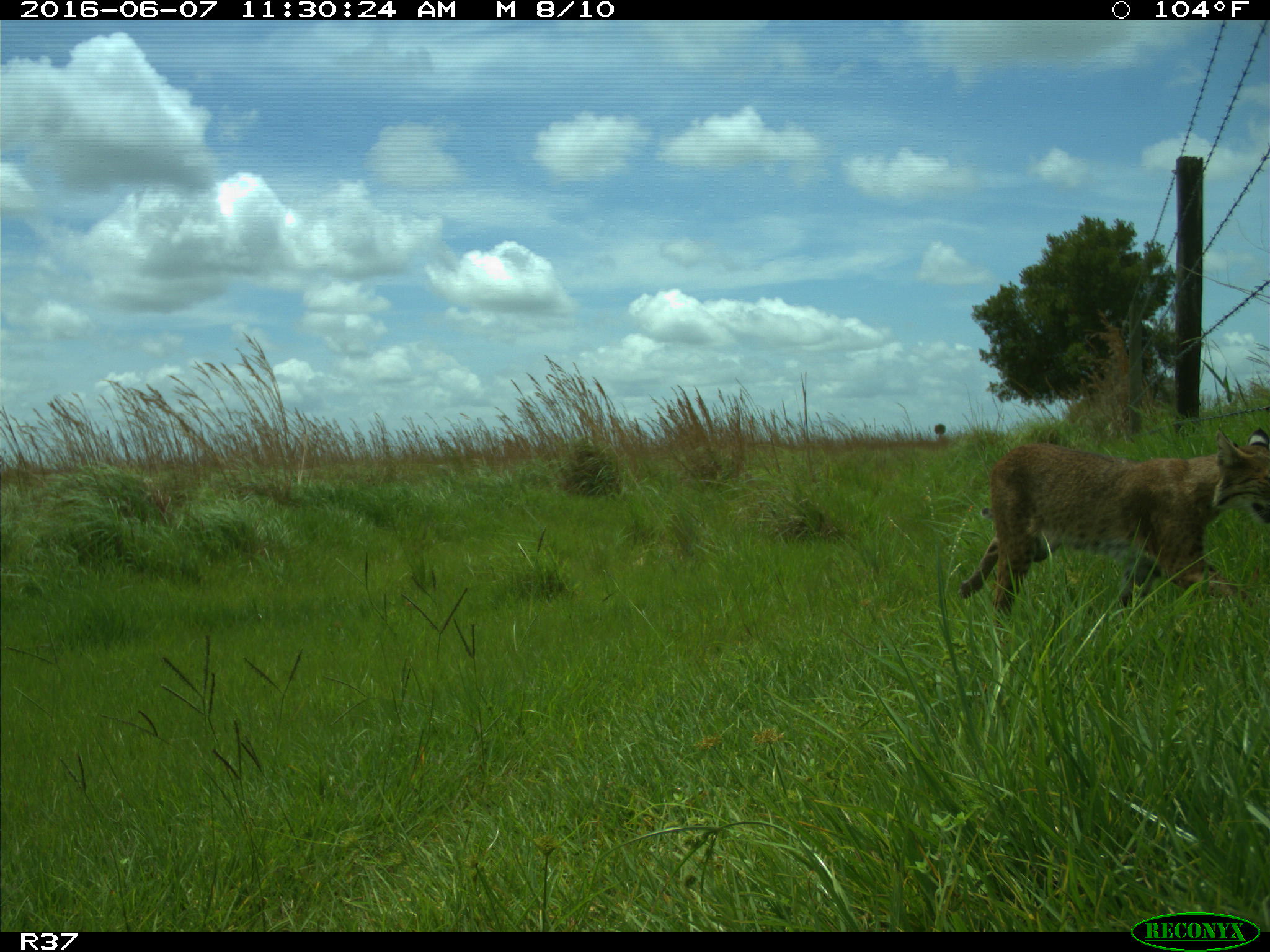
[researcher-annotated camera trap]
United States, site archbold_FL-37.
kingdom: Animalia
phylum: Chordata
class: Mammalia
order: Carnivora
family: Felidae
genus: Lynx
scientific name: Lynx rufus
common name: bobcat